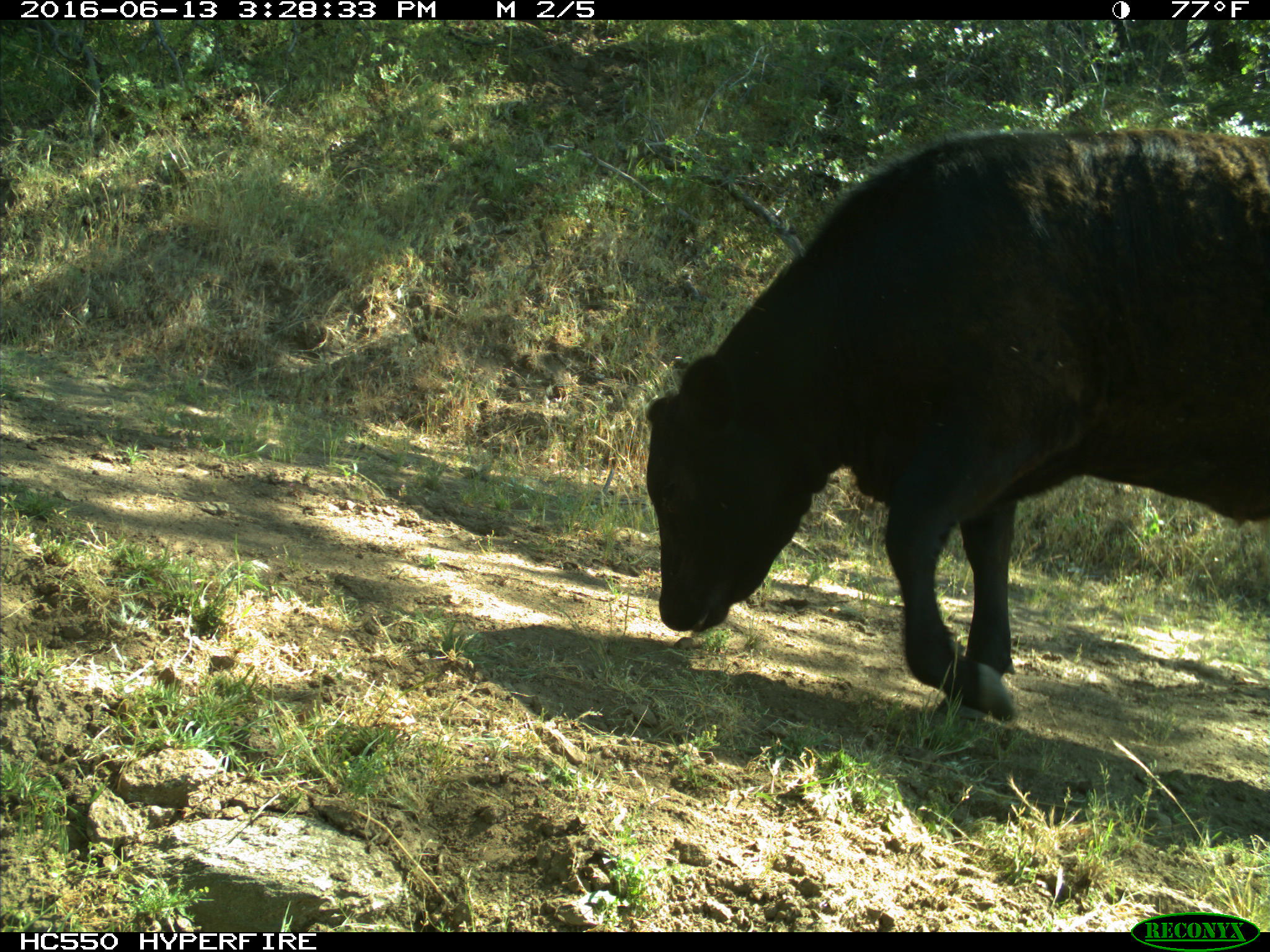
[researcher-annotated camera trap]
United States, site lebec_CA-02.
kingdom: Animalia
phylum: Chordata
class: Mammalia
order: Artiodactyla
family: Bovidae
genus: Bos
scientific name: Bos taurus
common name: domestic cow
Bos taurus (domestic cow).